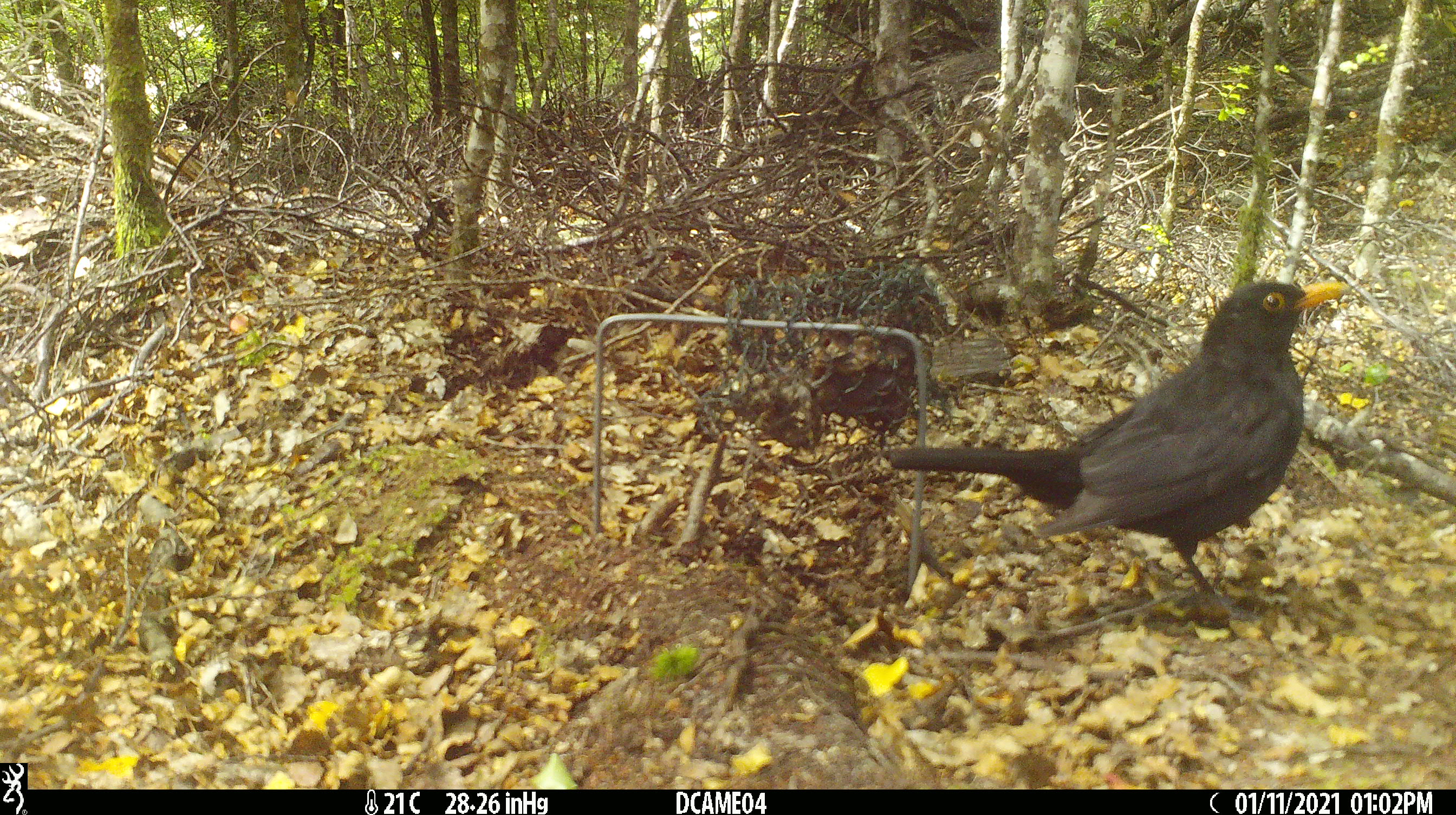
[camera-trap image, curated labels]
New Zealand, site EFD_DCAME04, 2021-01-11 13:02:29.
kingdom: Animalia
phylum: Chordata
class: Aves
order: Passeriformes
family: Turdidae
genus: Turdus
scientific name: Turdus merula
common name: eurasian blackbird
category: blackbird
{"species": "blackbird (eurasian blackbird) (Turdus merula)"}